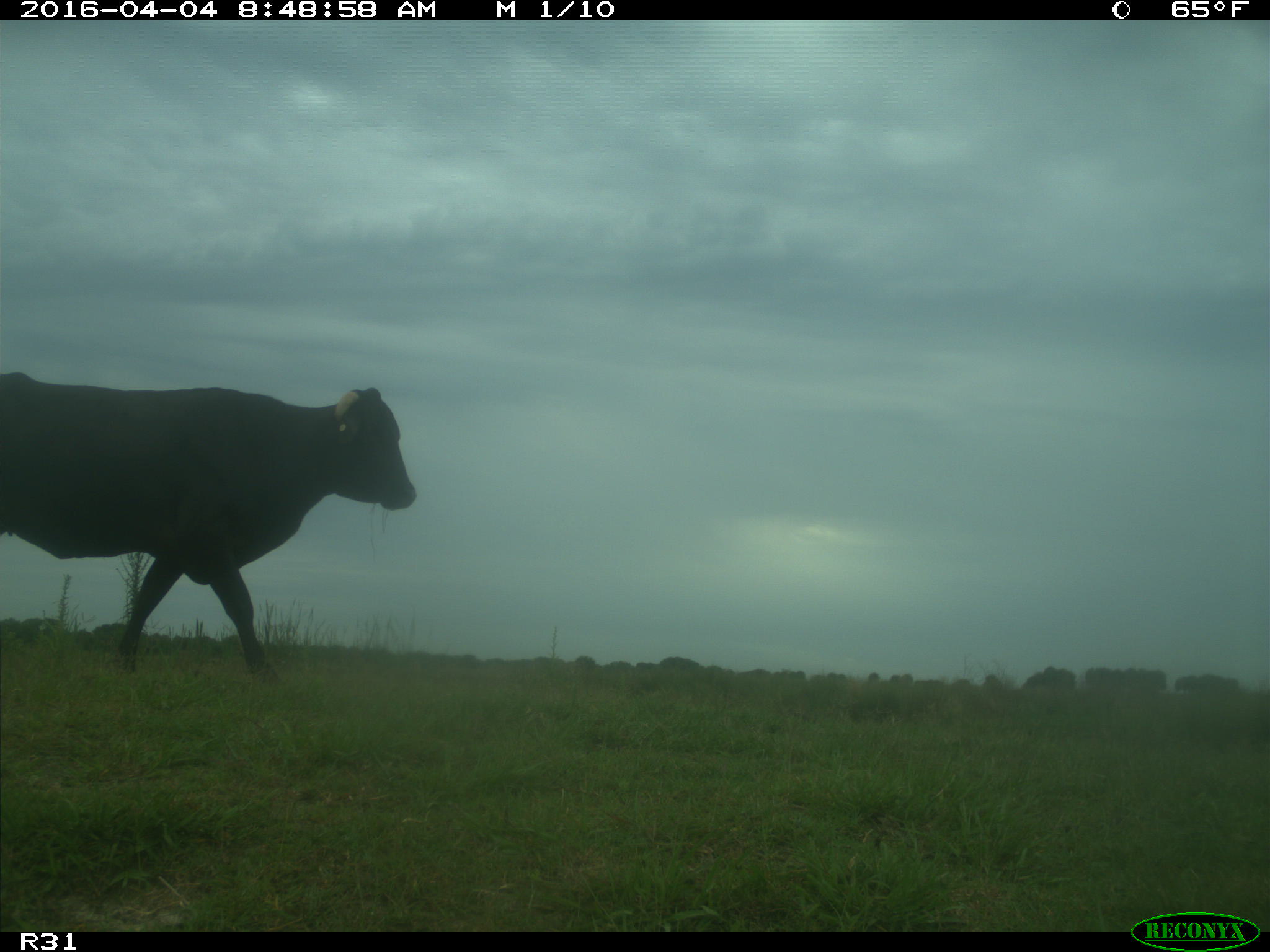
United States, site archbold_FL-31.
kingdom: Animalia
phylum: Chordata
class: Mammalia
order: Artiodactyla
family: Bovidae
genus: Bos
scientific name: Bos taurus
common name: domestic cow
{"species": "Bos taurus (domestic cow)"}